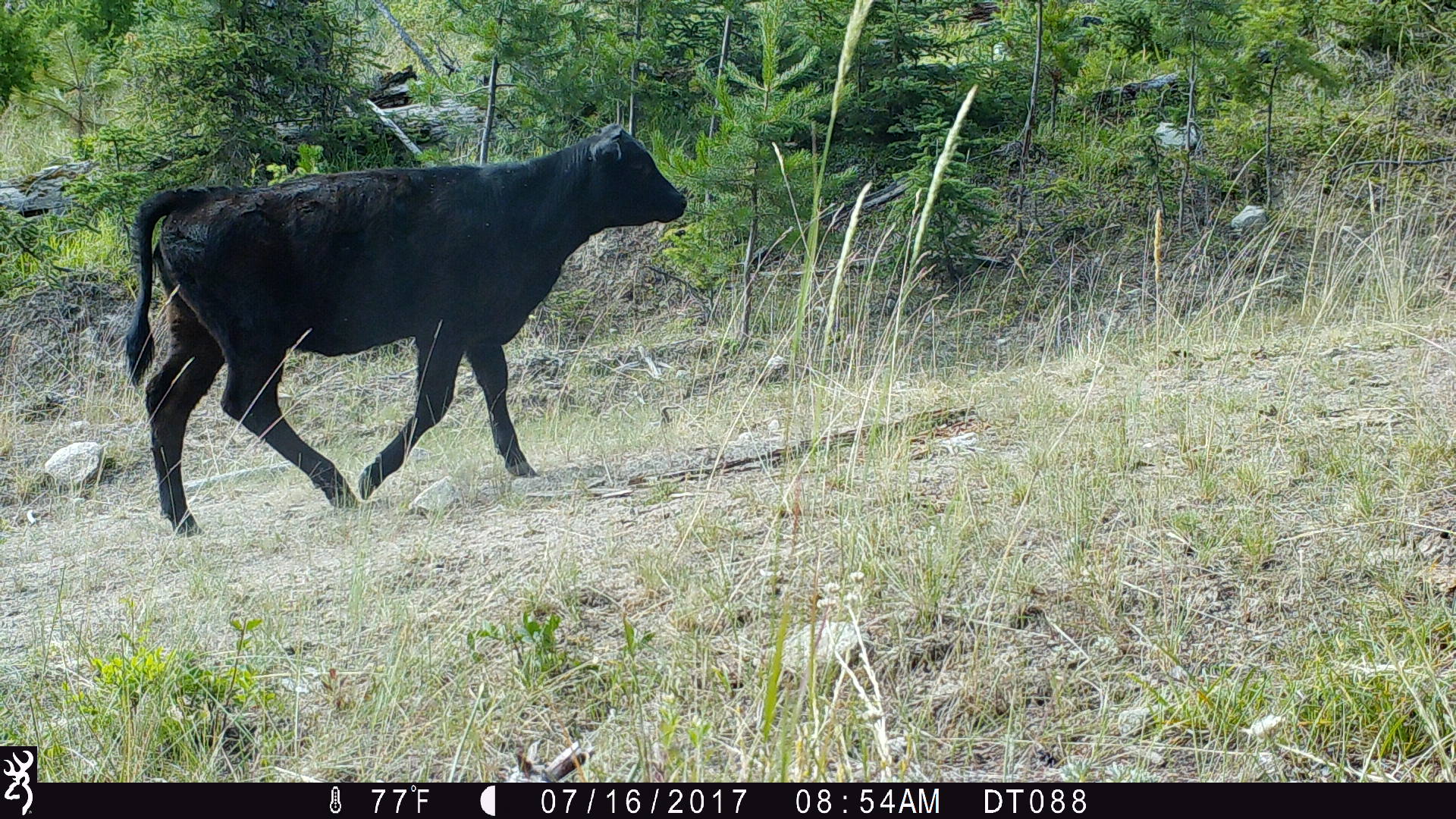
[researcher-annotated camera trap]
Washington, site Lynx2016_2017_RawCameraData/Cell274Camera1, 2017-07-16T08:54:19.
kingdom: Animalia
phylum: Chordata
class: Mammalia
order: Artiodactyla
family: Bovidae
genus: Bos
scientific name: Bos taurus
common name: domestic cattle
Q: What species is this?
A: Domestic cattle (Bos taurus).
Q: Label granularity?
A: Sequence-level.